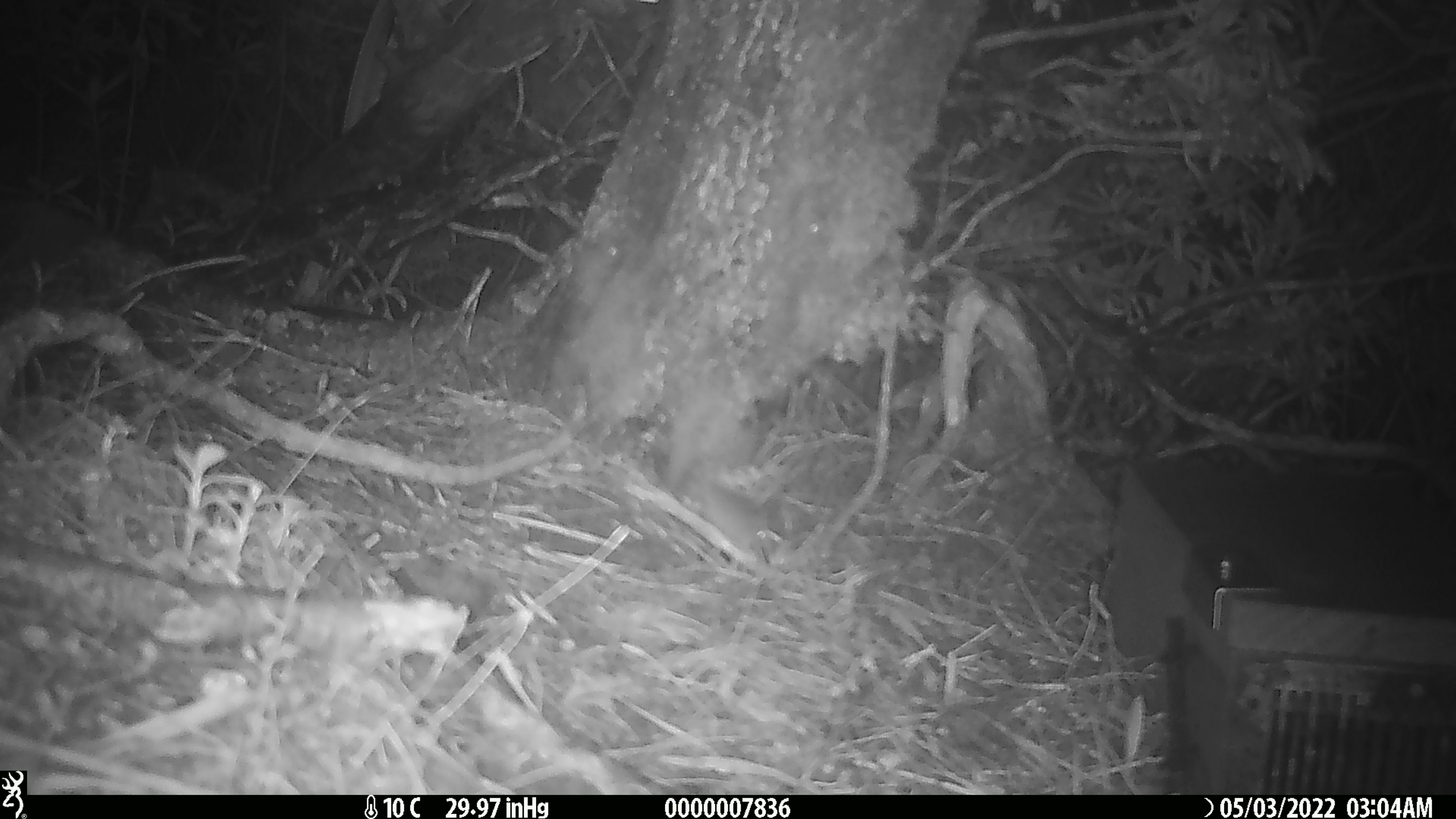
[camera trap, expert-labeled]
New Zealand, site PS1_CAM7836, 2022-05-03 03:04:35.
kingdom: Animalia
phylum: Chordata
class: Mammalia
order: Rodentia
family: Muridae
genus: Mus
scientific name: Mus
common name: mouse